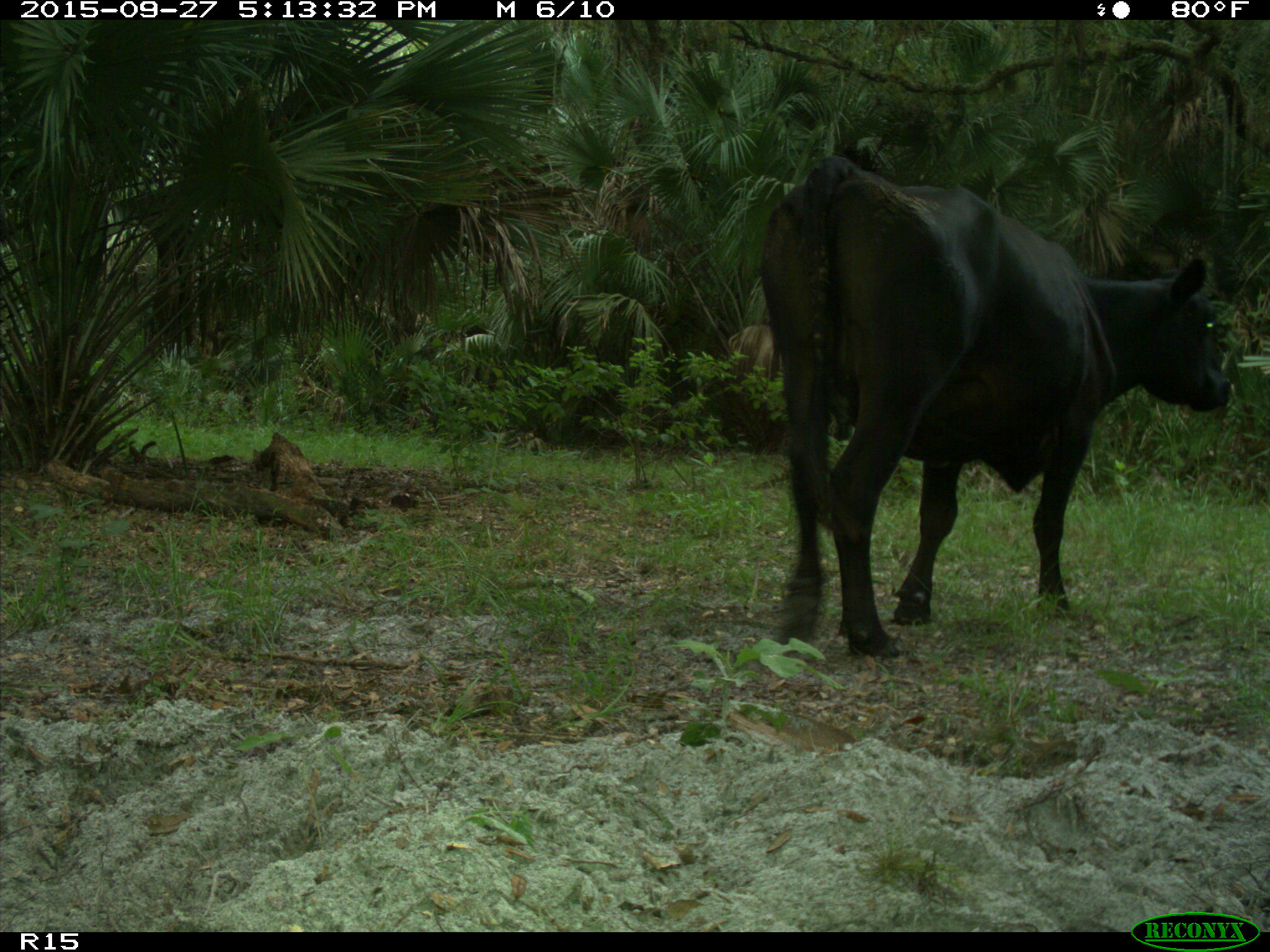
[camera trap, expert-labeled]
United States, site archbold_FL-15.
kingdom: Animalia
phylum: Chordata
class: Mammalia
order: Artiodactyla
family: Bovidae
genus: Bos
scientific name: Bos taurus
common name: domestic cow